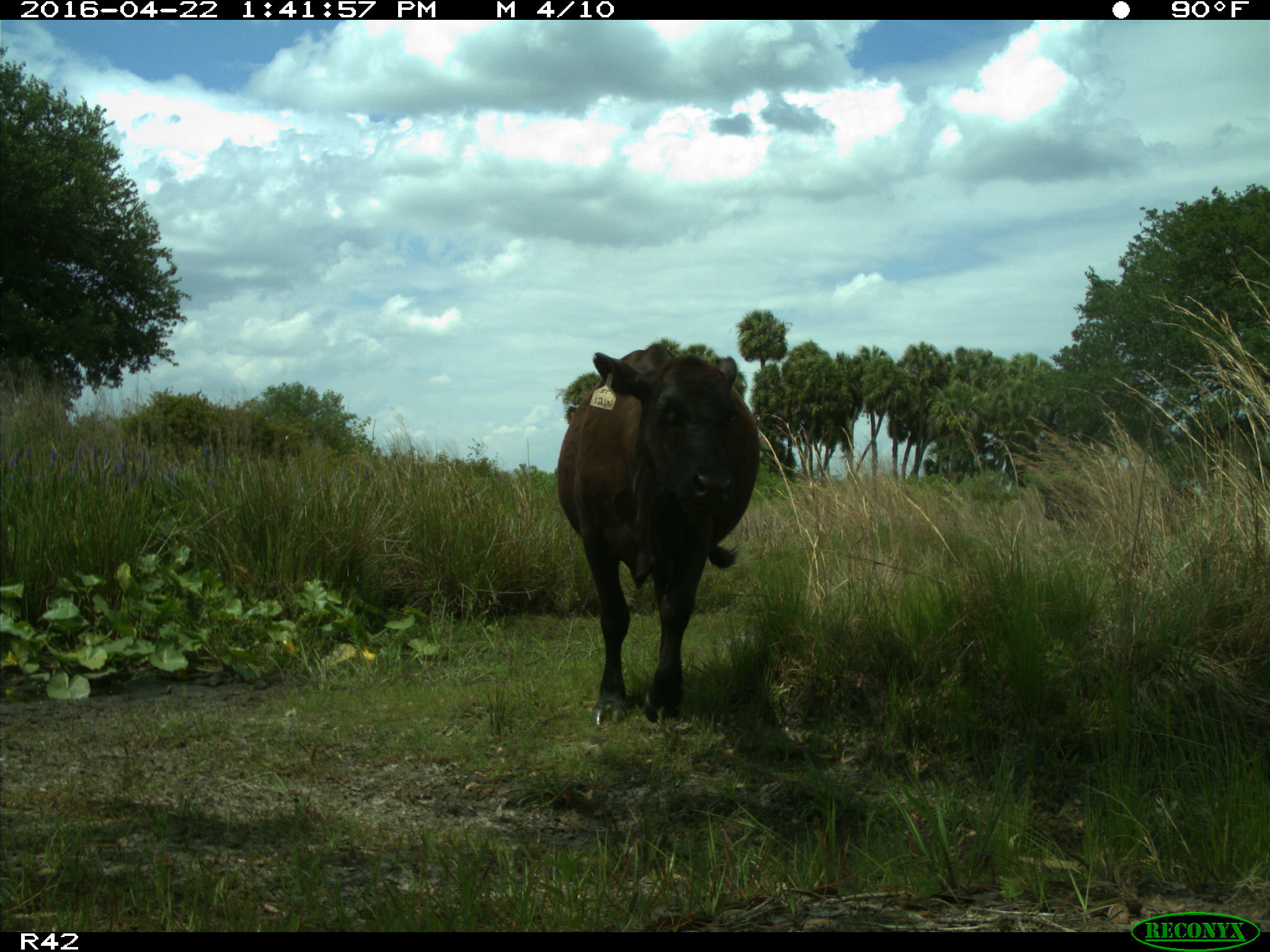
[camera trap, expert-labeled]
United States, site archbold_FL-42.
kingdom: Animalia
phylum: Chordata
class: Mammalia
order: Artiodactyla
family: Bovidae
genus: Bos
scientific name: Bos taurus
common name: domestic cow